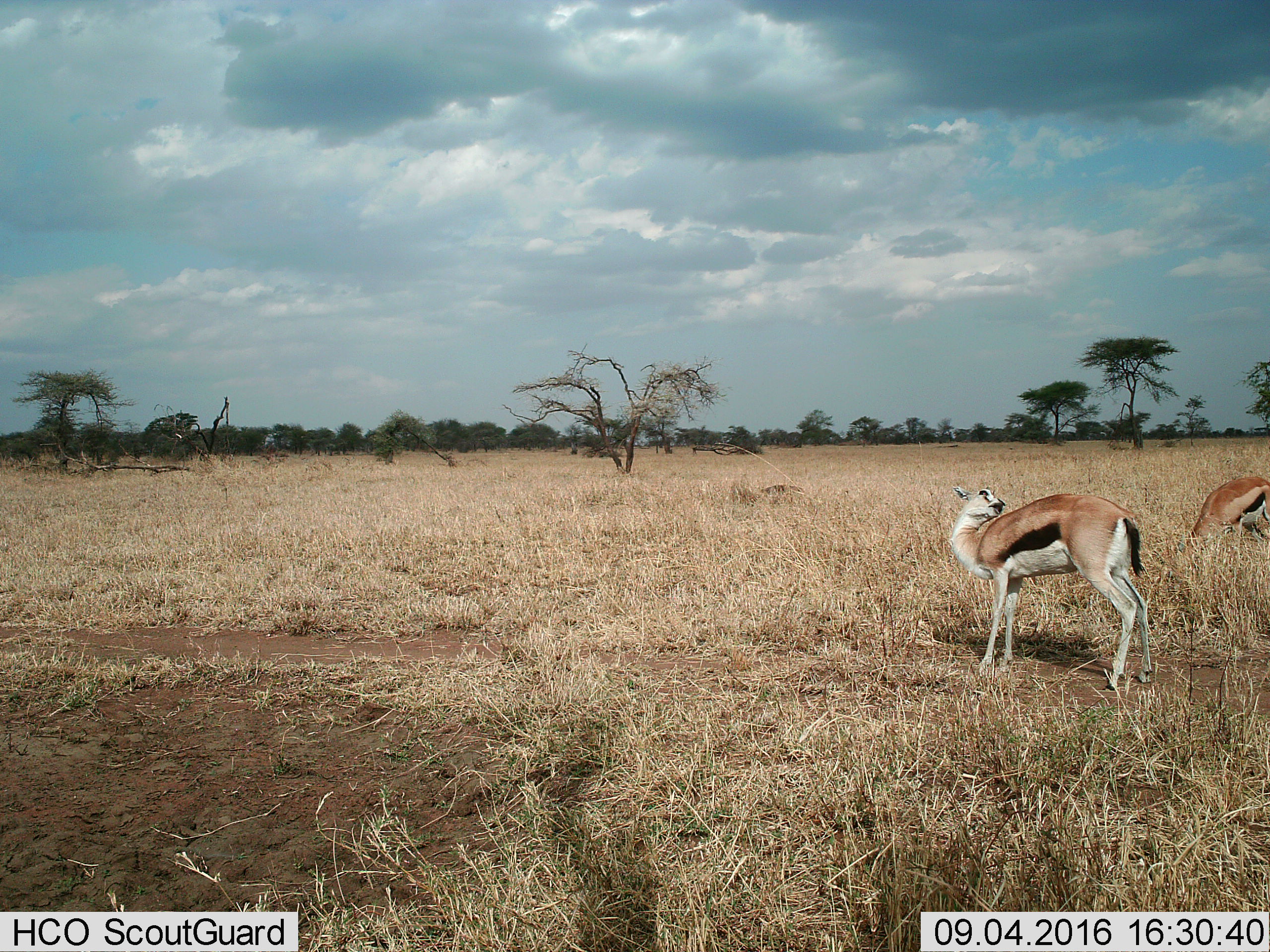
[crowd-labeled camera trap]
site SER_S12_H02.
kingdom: Animalia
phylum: Chordata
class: Mammalia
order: Artiodactyla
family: Bovidae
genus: Eudorcas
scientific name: Eudorcas thomsonii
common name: thomson's gazelle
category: gazellethomsons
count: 2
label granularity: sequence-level